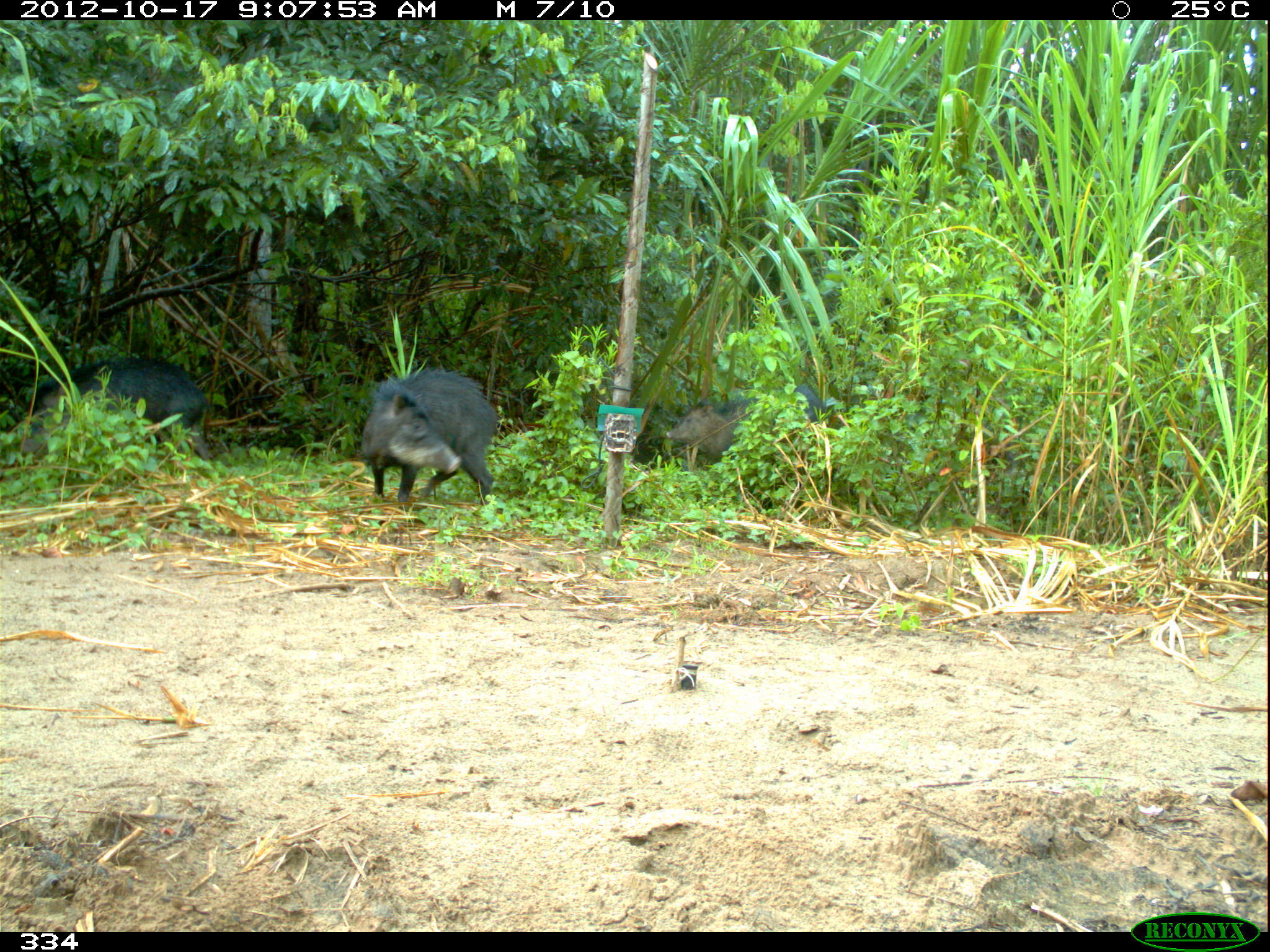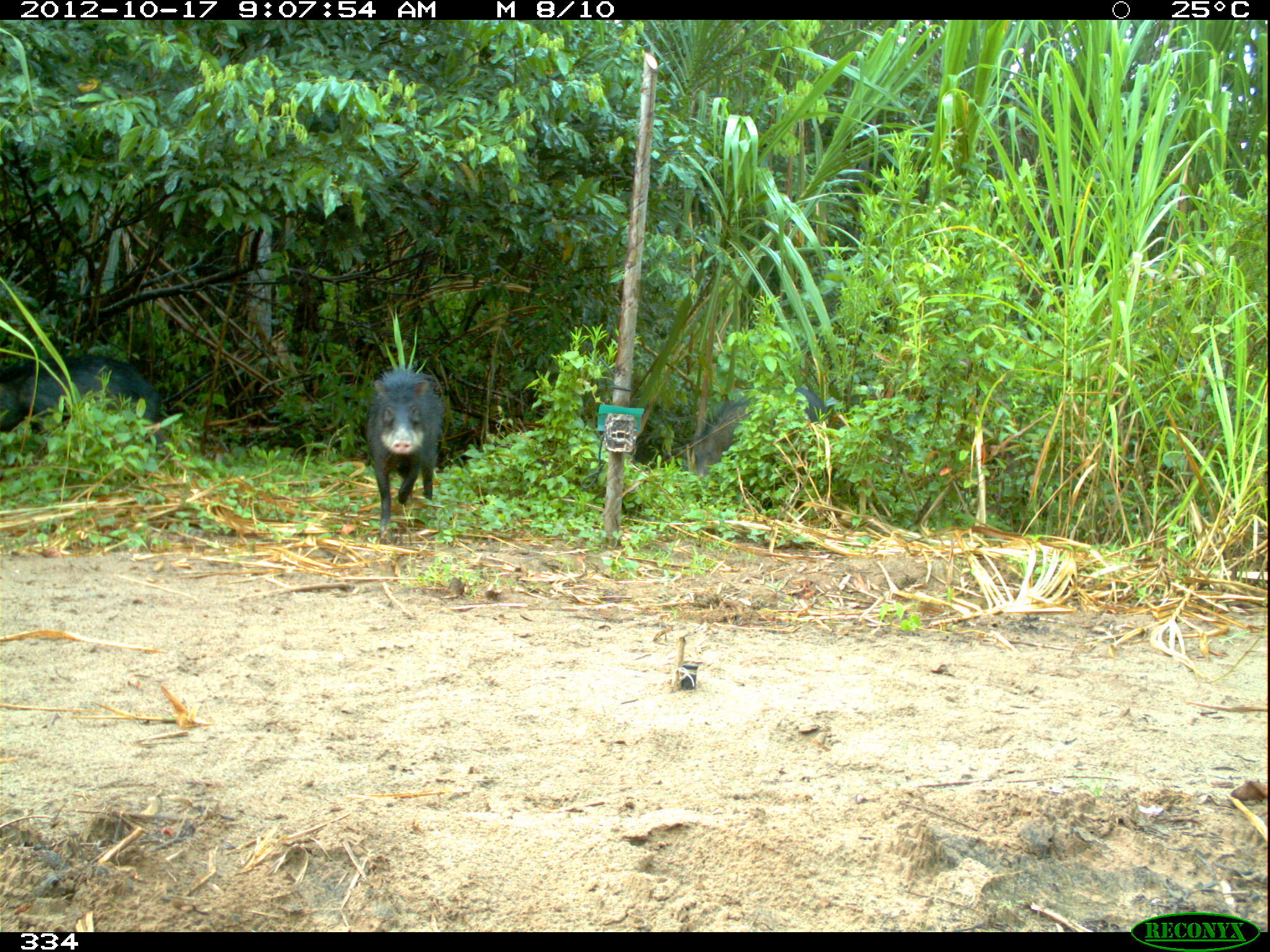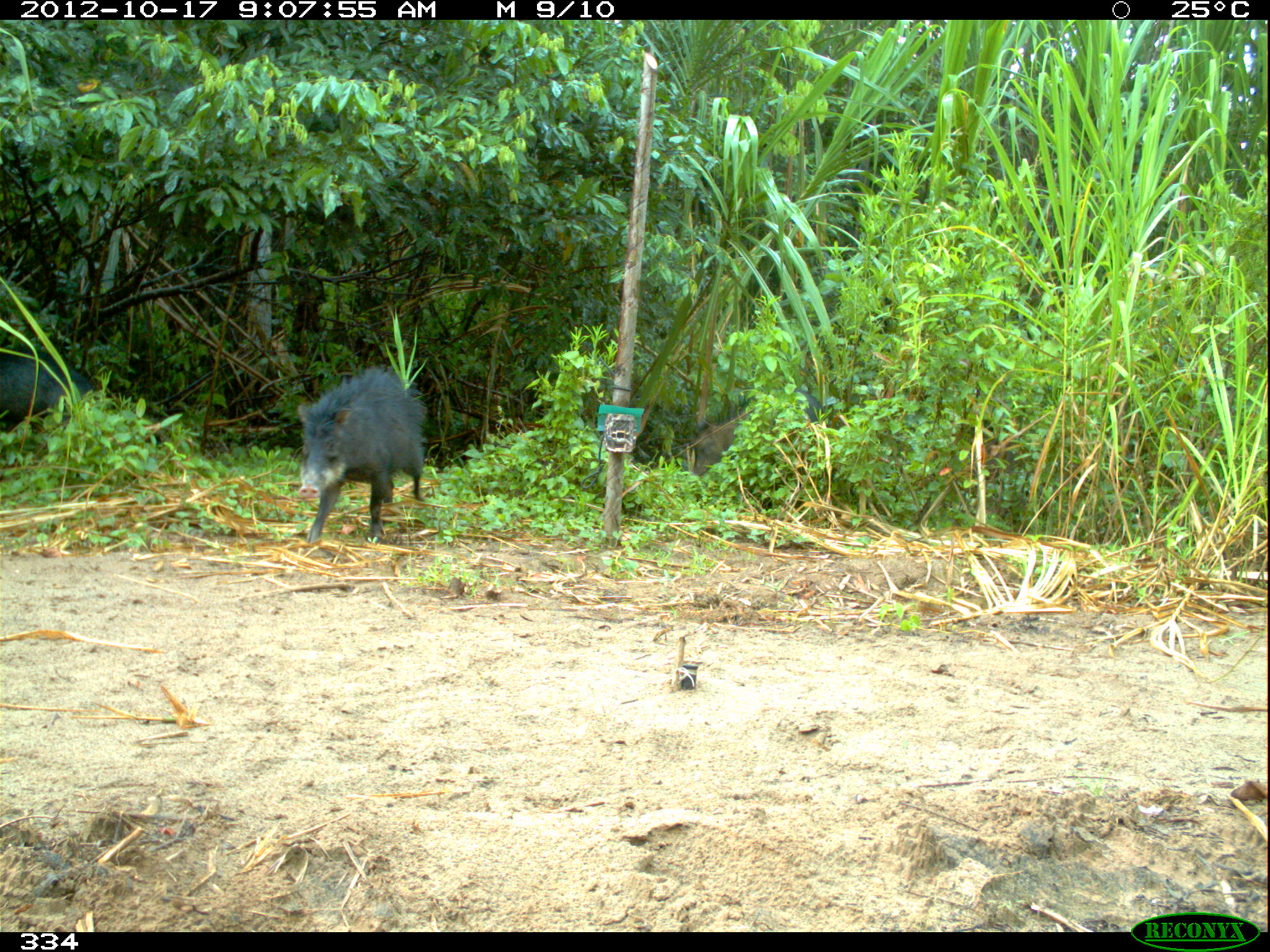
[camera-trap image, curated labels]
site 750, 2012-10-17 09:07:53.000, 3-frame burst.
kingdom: Animalia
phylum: Chordata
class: Mammalia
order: Artiodactyla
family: Tayassuidae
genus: Tayassu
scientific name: Tayassu pecari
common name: white-lipped peccary